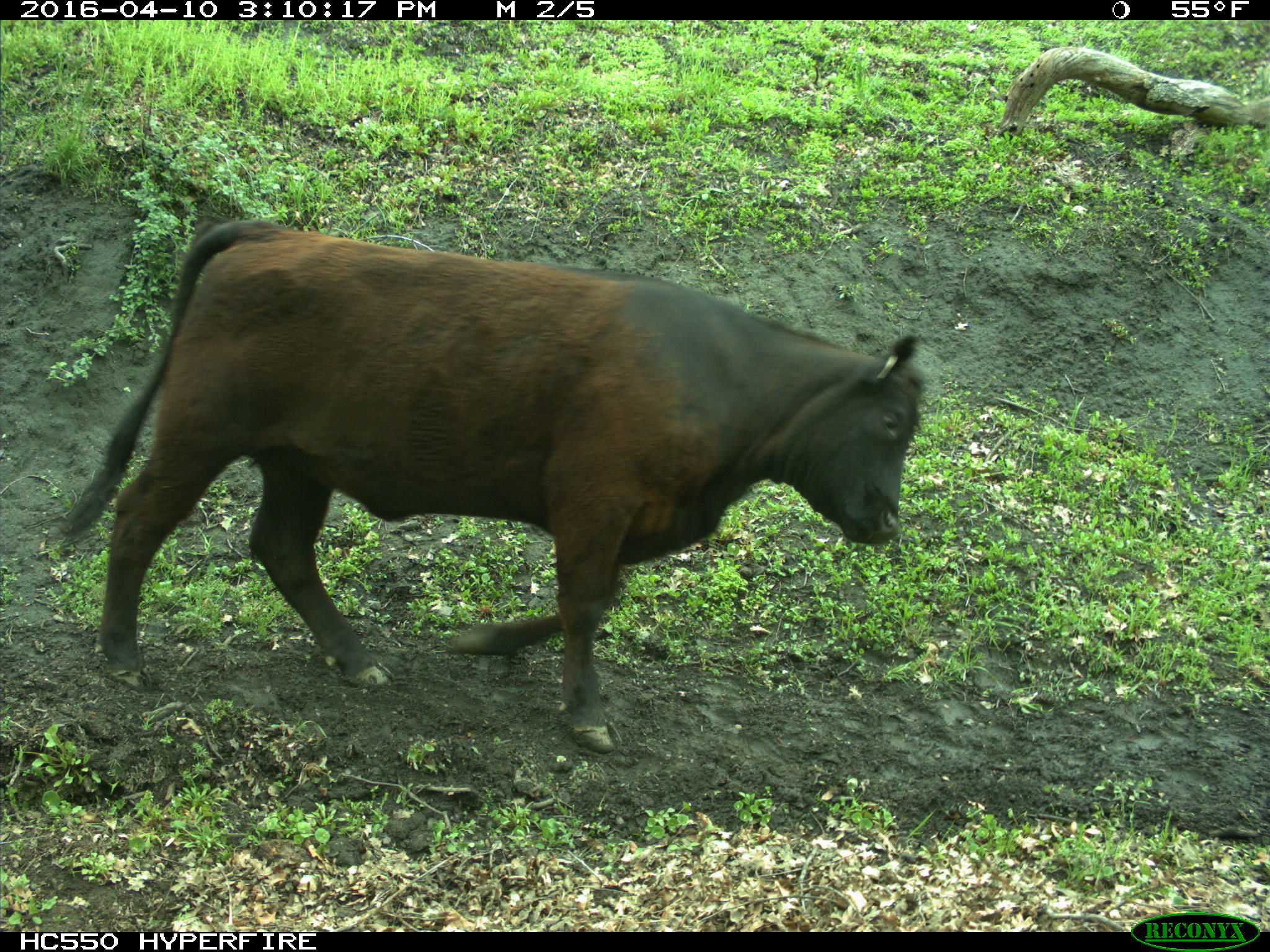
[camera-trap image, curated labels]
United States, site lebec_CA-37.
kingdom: Animalia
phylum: Chordata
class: Mammalia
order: Artiodactyla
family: Bovidae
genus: Bos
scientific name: Bos taurus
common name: domestic cow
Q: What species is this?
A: Bos taurus (domestic cow).